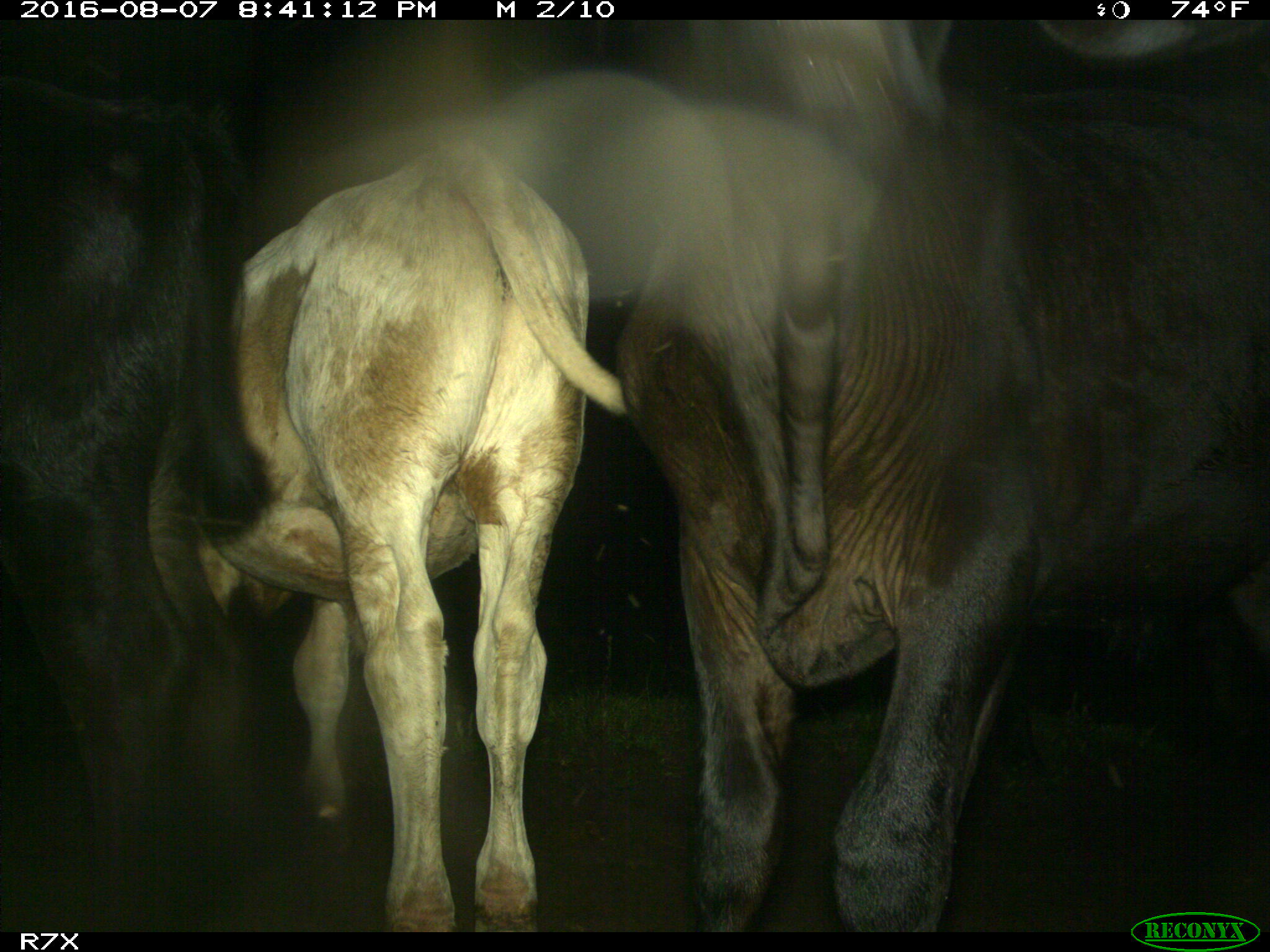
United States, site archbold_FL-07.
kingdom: Animalia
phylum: Chordata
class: Mammalia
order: Artiodactyla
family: Bovidae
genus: Bos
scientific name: Bos taurus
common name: domestic cow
Bos taurus (domestic cow).